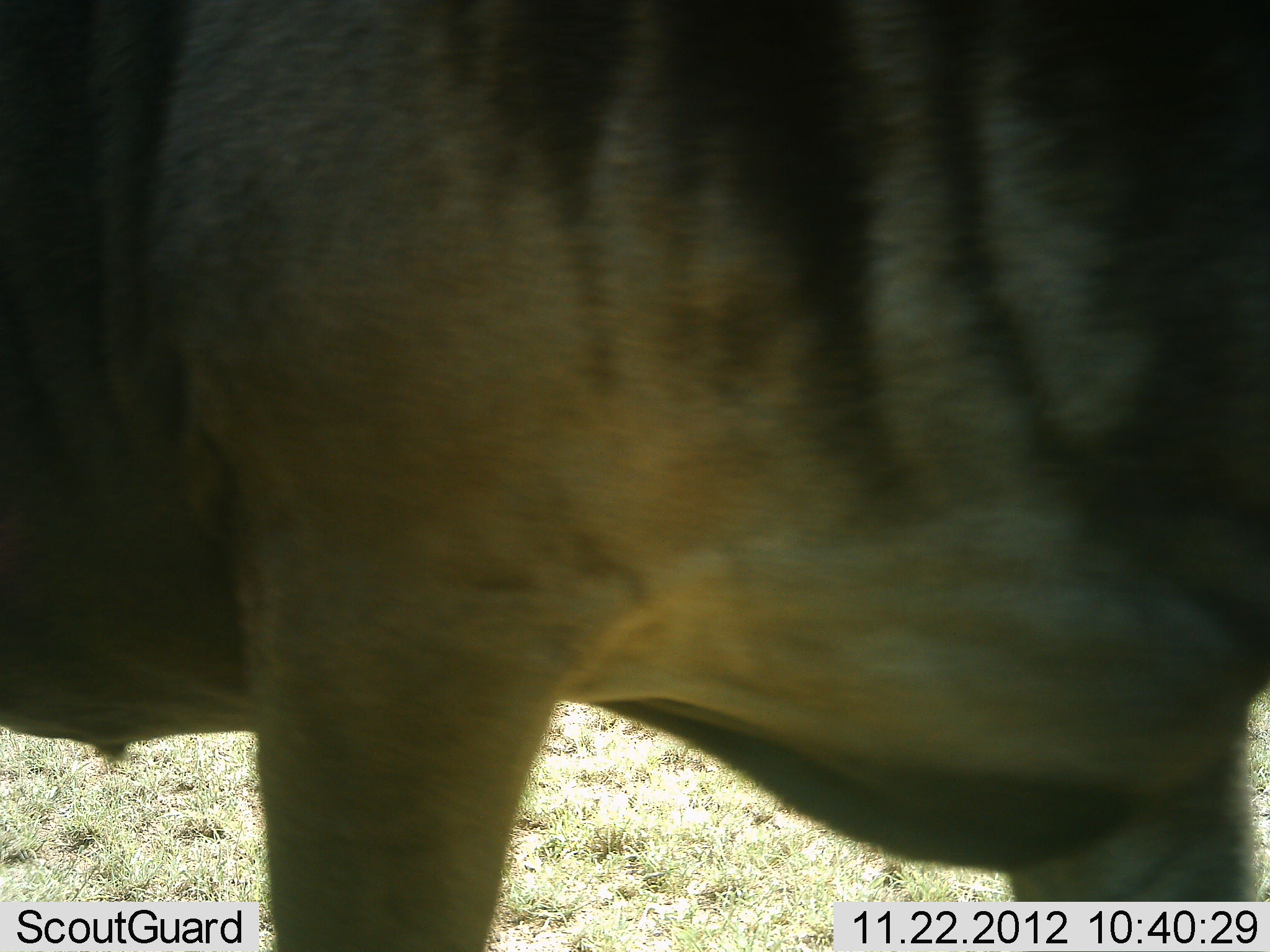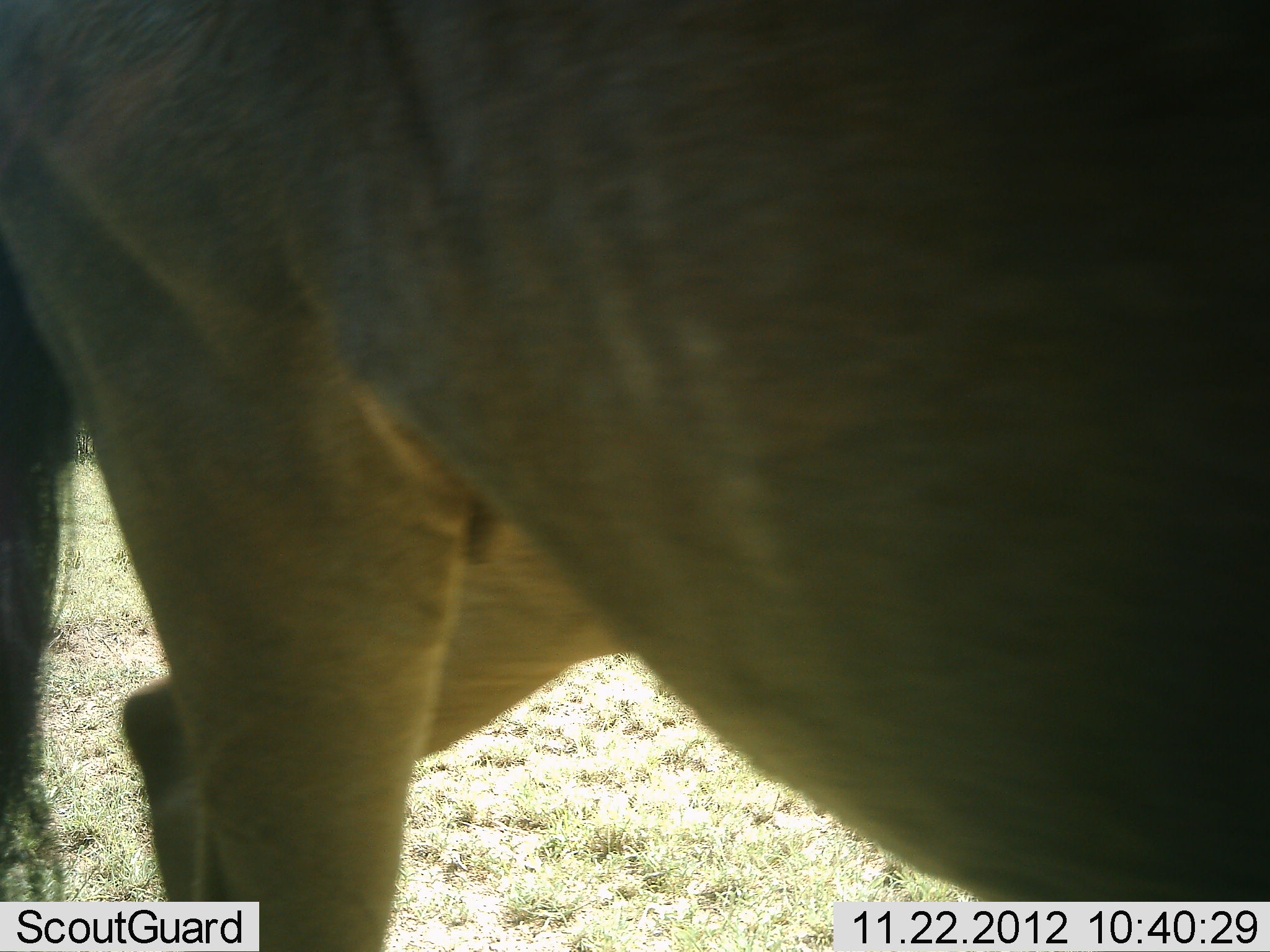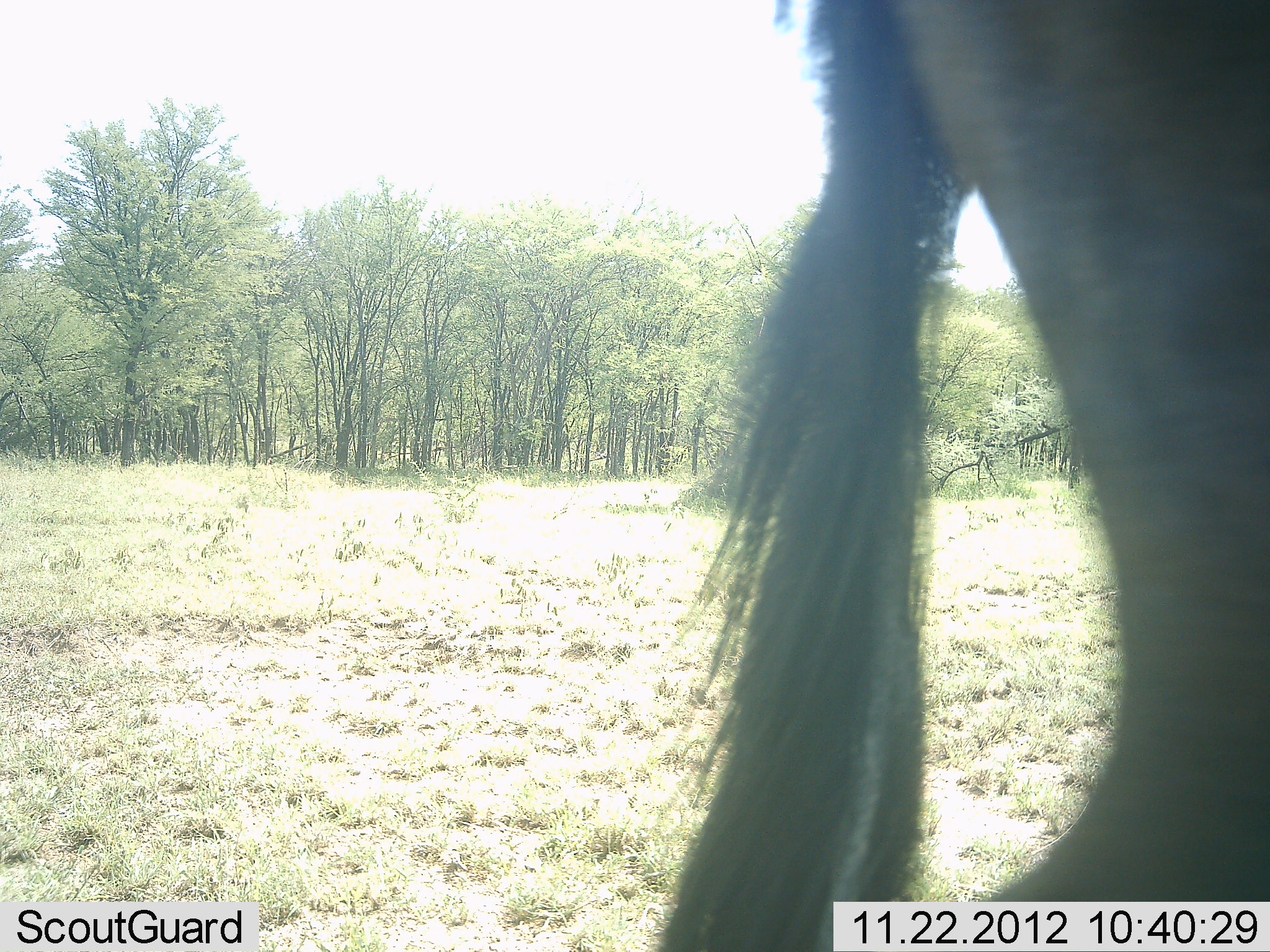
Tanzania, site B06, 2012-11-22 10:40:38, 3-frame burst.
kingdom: Animalia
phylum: Chordata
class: Mammalia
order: Artiodactyla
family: Bovidae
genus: Connochaetes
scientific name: Connochaetes taurinus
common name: blue wildebeest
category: wildebeest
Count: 1.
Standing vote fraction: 0%.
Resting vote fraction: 0%.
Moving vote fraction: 100%.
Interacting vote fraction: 0%.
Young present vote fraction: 0%.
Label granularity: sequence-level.